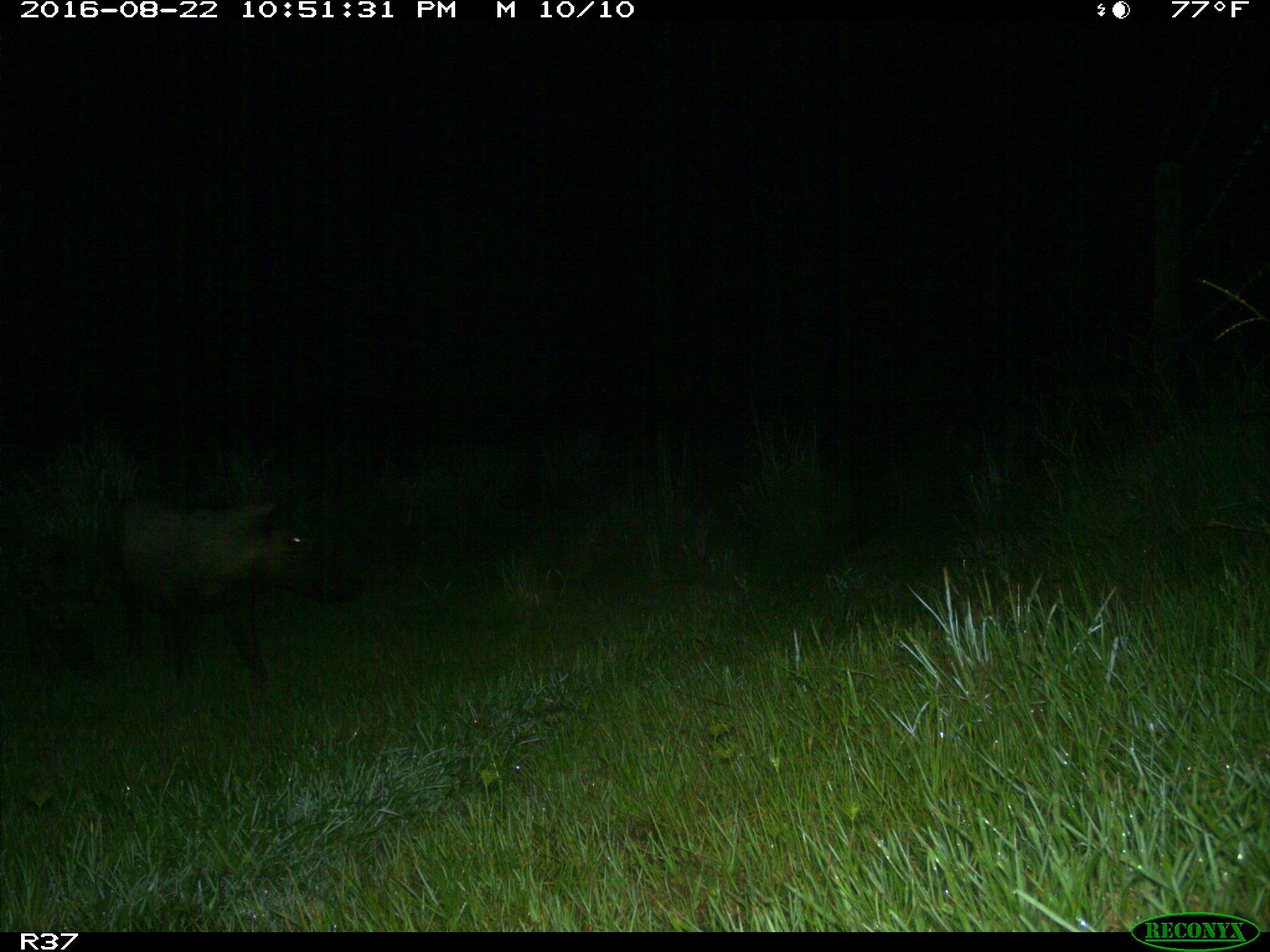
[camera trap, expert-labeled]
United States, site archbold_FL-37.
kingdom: Animalia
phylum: Chordata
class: Mammalia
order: Artiodactyla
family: Suidae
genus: Sus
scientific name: Sus scrofa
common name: wild boar